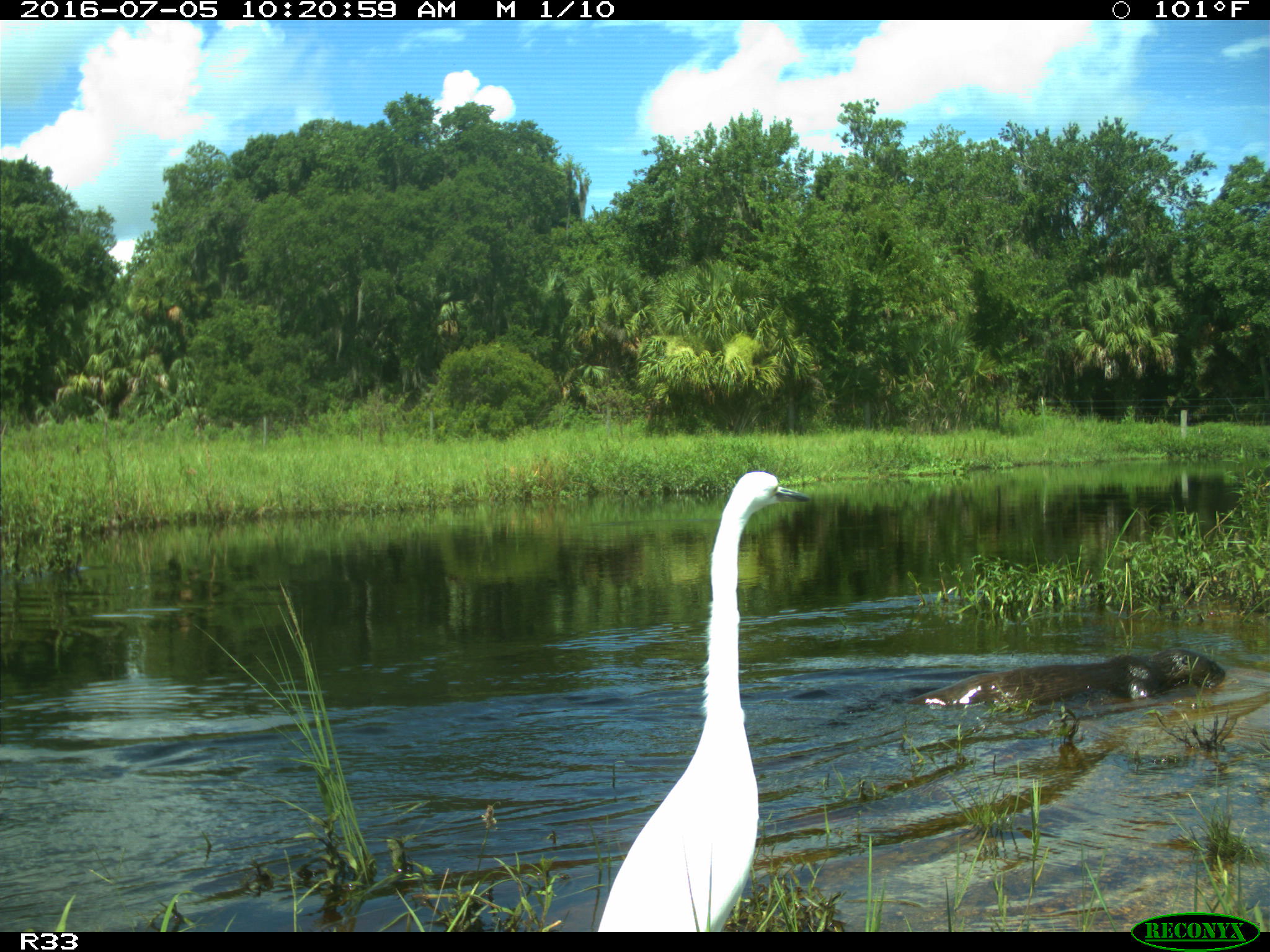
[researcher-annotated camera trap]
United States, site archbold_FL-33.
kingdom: Animalia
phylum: Chordata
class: Aves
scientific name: Aves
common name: birds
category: unidentified bird